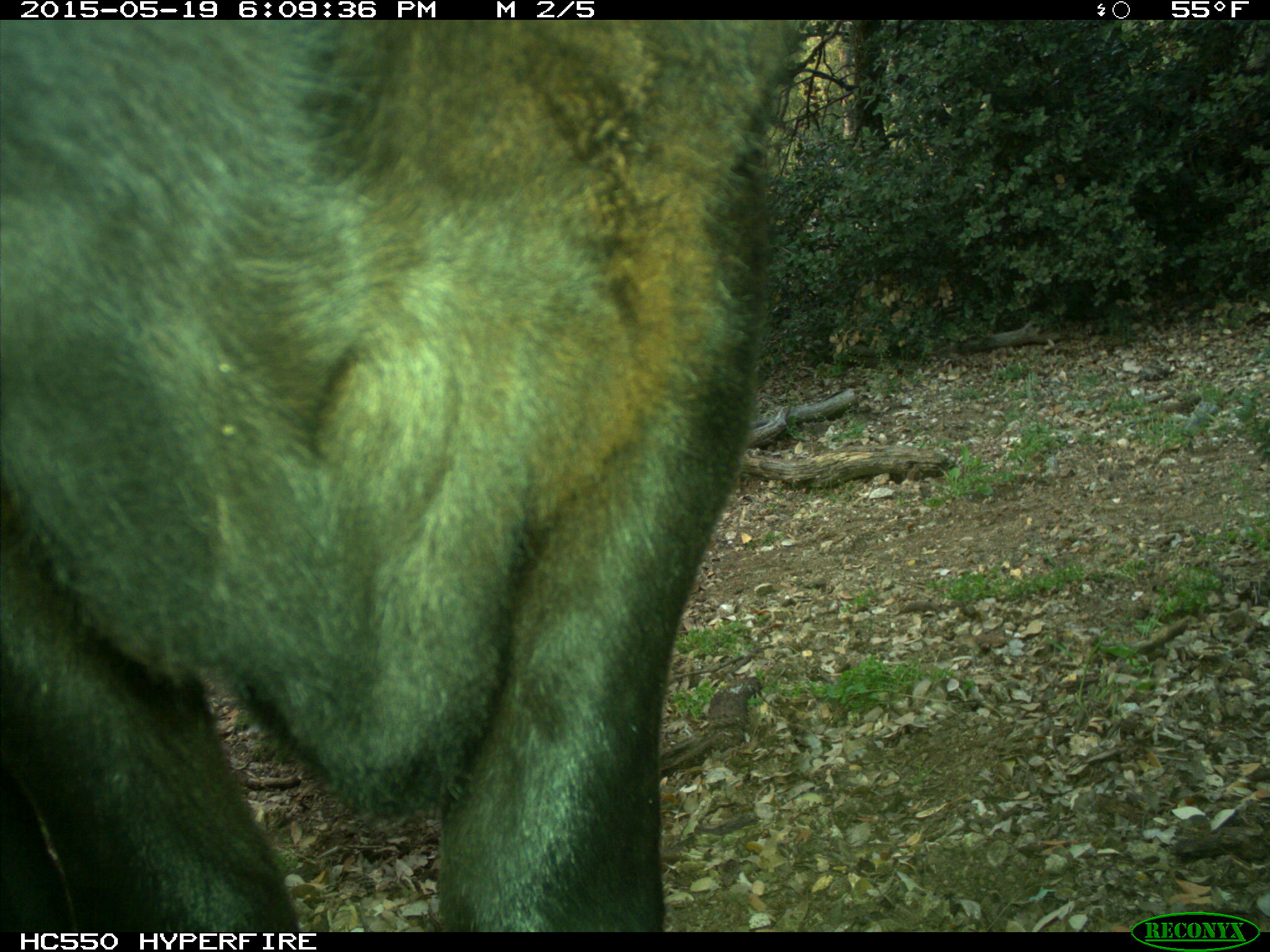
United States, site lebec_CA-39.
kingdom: Animalia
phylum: Chordata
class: Mammalia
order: Artiodactyla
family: Bovidae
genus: Bos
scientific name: Bos taurus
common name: domestic cow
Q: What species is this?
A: Bos taurus (domestic cow).